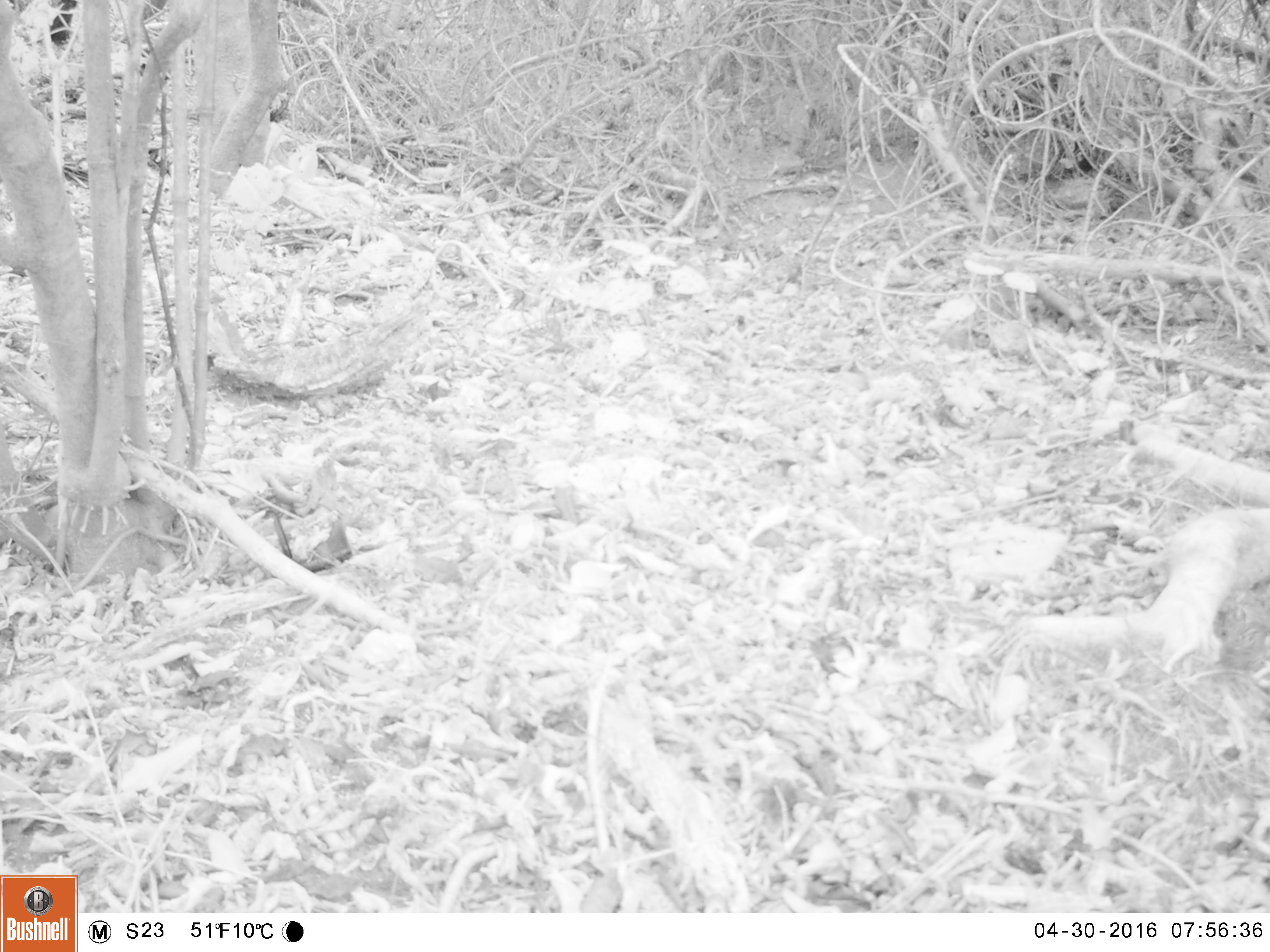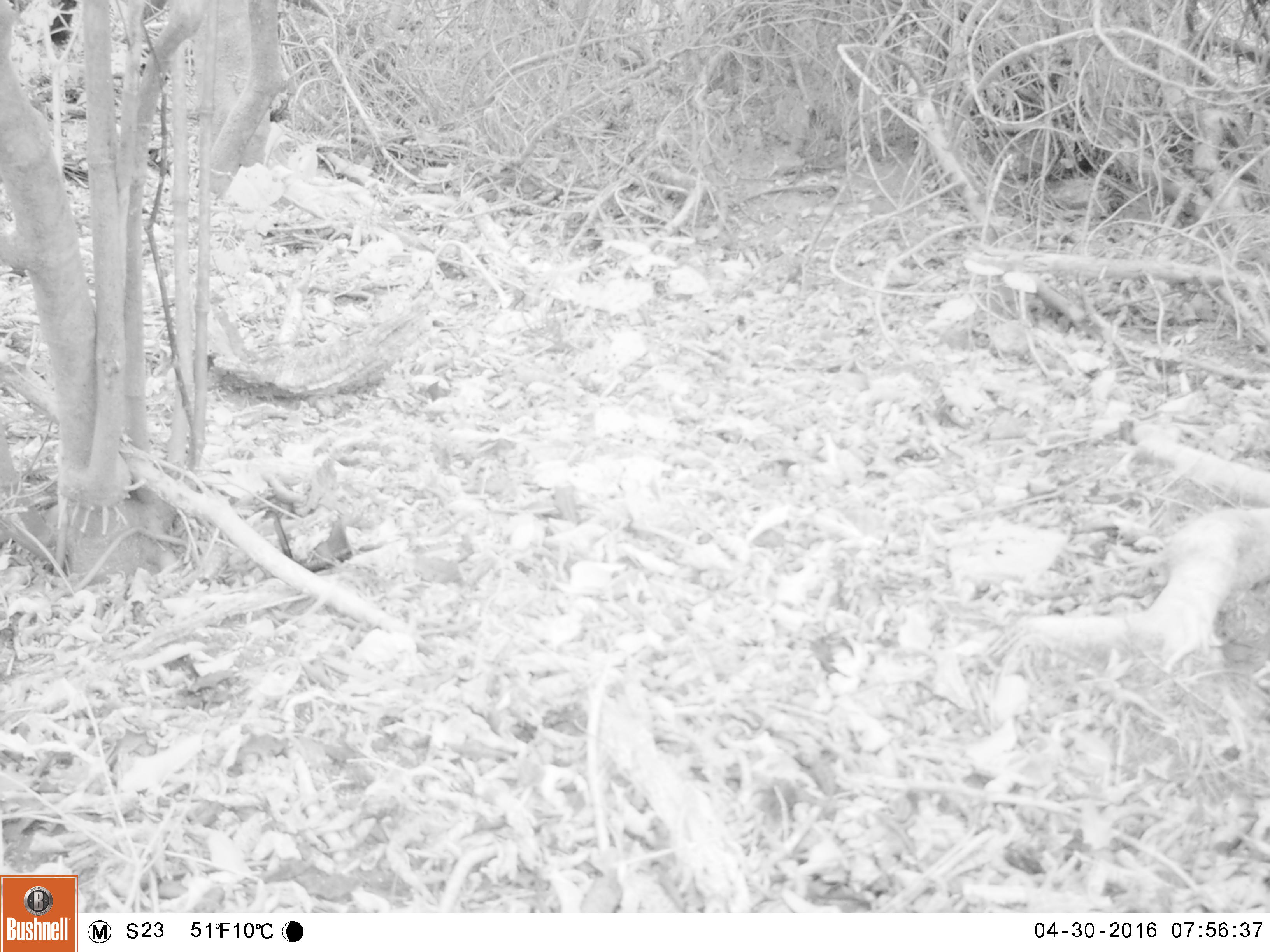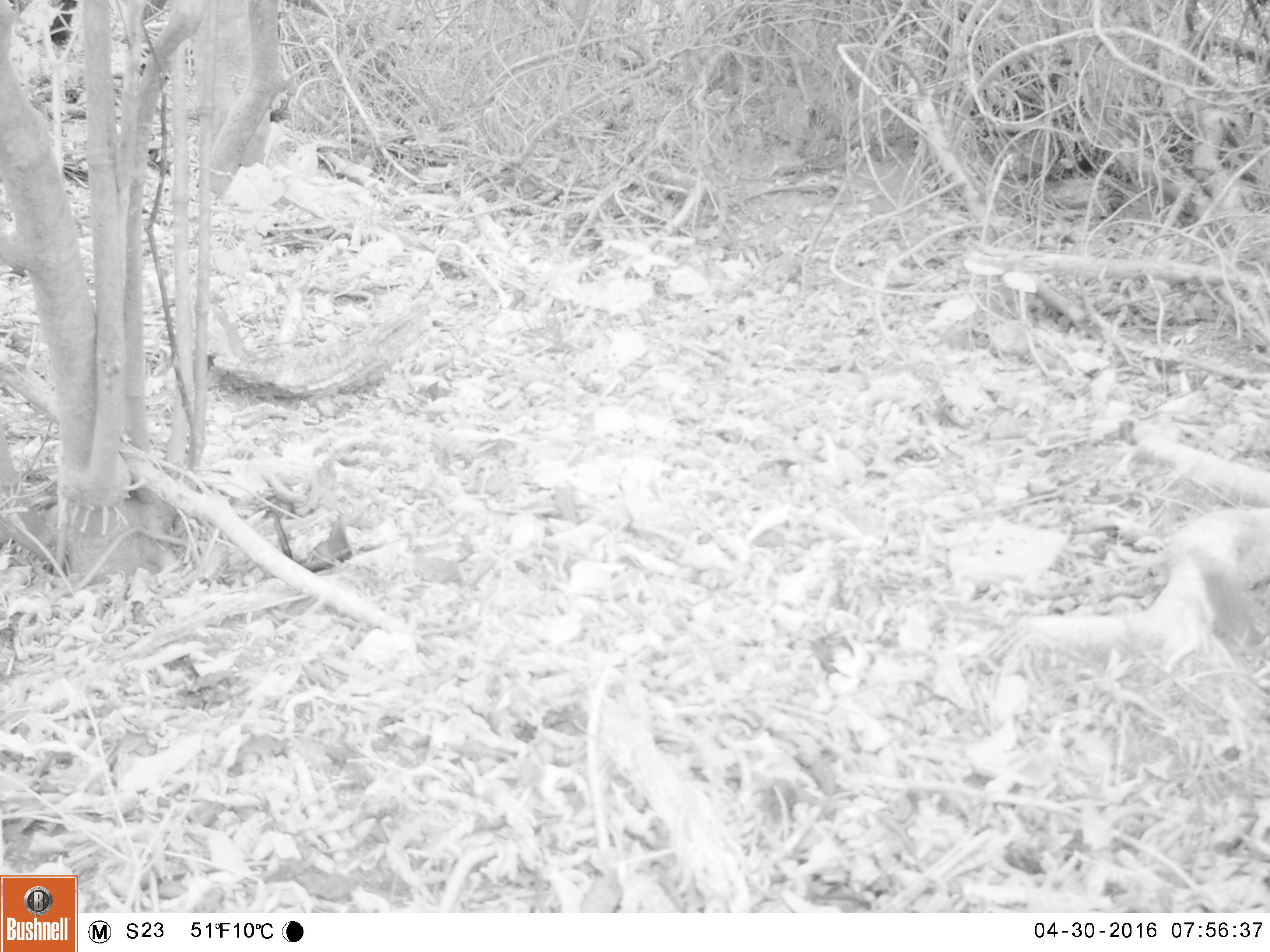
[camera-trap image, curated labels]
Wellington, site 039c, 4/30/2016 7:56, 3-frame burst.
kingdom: Animalia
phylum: Chordata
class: Aves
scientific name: Aves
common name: bird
Bird (Aves).